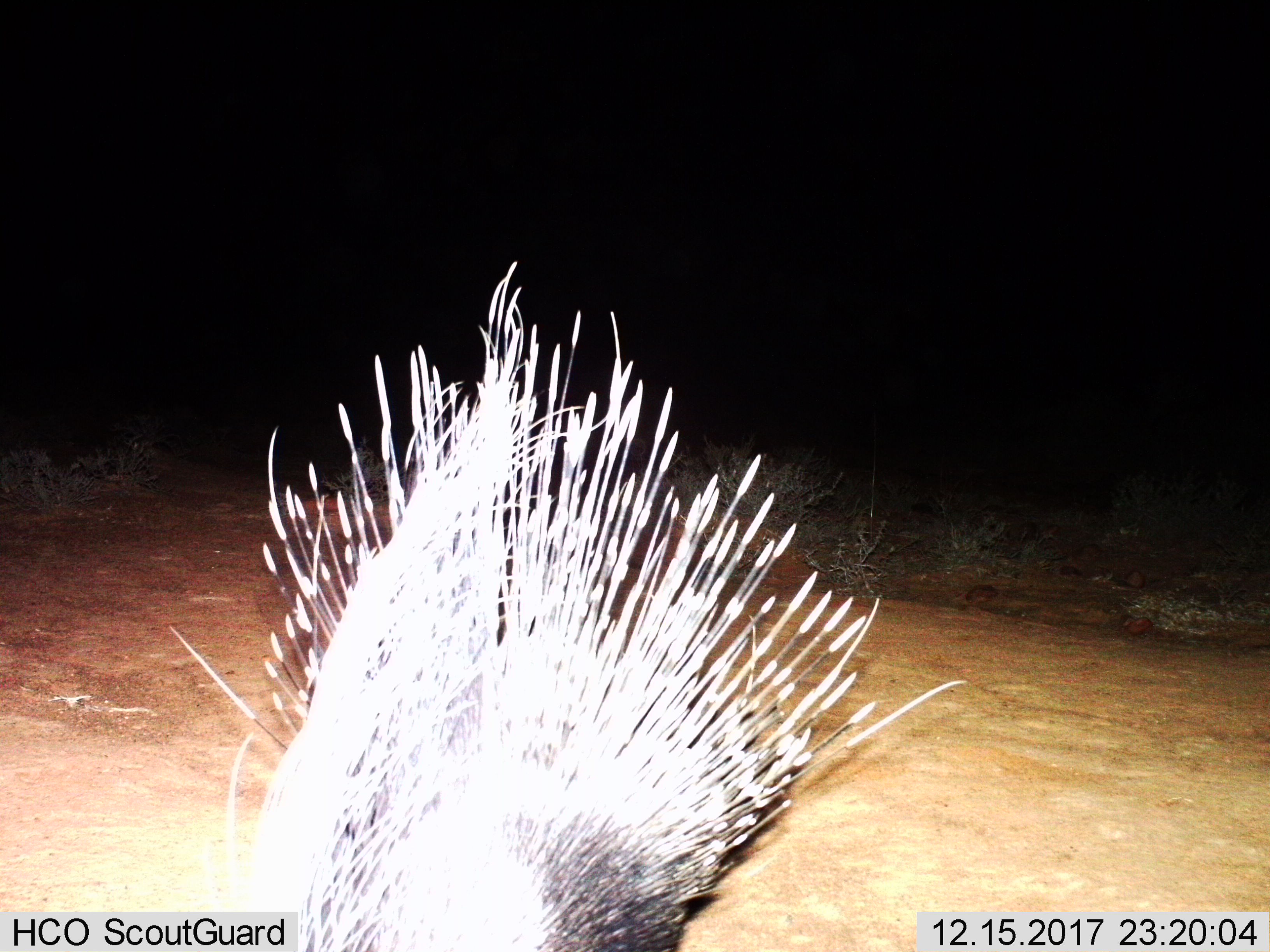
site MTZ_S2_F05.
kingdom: Animalia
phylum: Chordata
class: Mammalia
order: Rodentia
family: Hystricidae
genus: Hystrix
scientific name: Hystrix cristata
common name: crested porcupine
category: porcupine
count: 1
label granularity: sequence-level